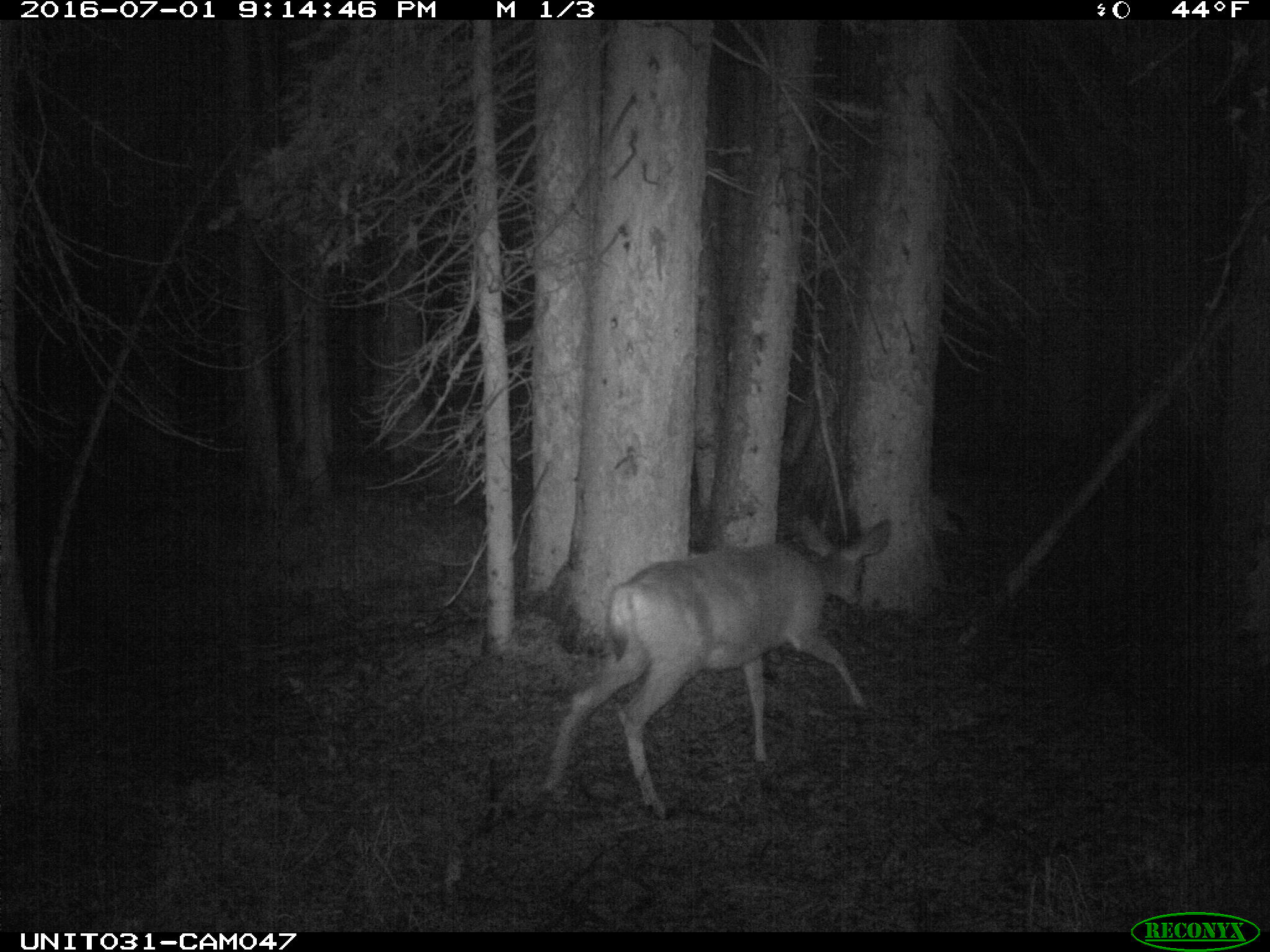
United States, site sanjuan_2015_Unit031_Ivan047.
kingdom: Animalia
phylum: Chordata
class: Mammalia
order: Artiodactyla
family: Cervidae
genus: Odocoileus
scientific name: Odocoileus hemionus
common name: mule deer